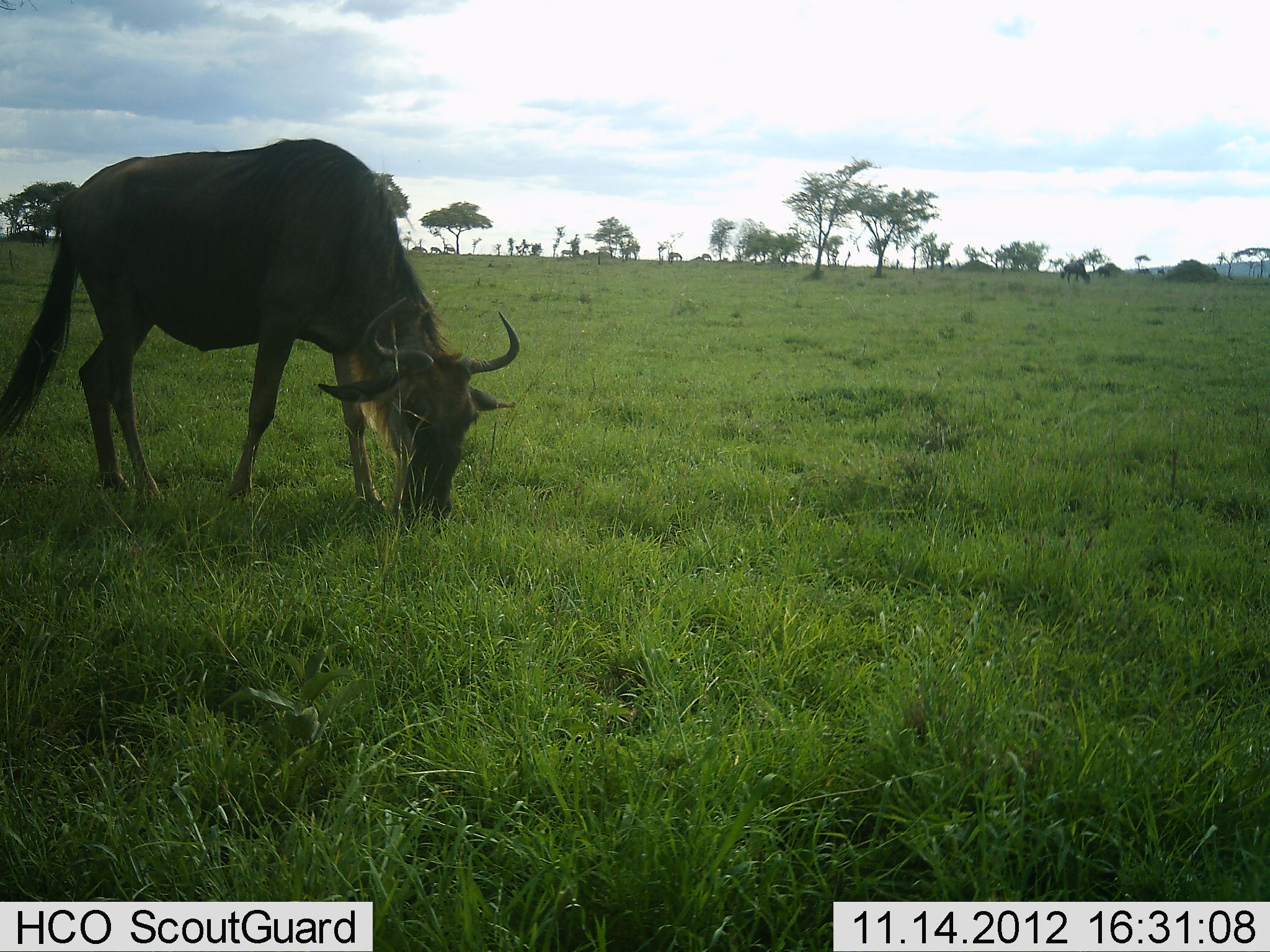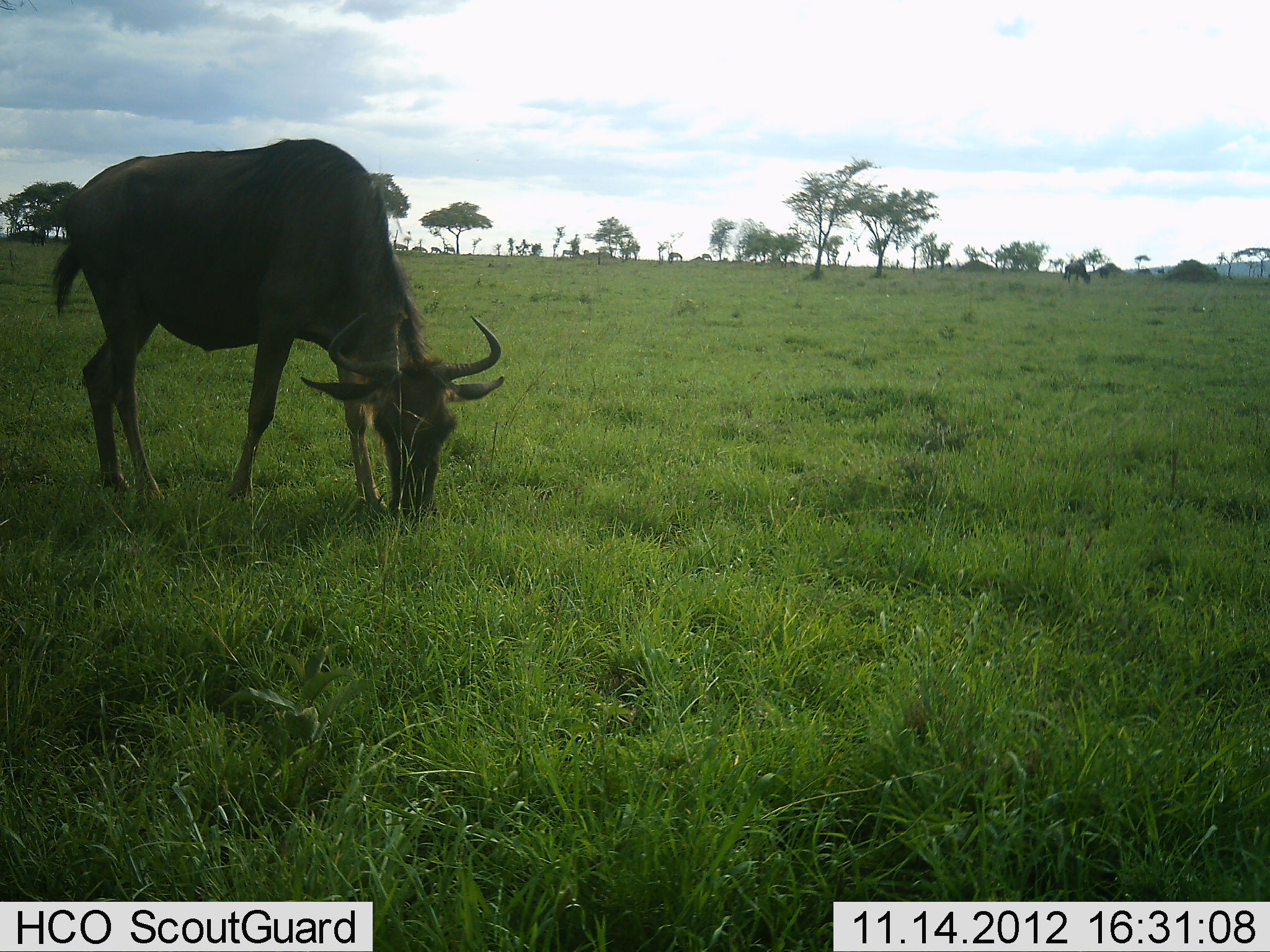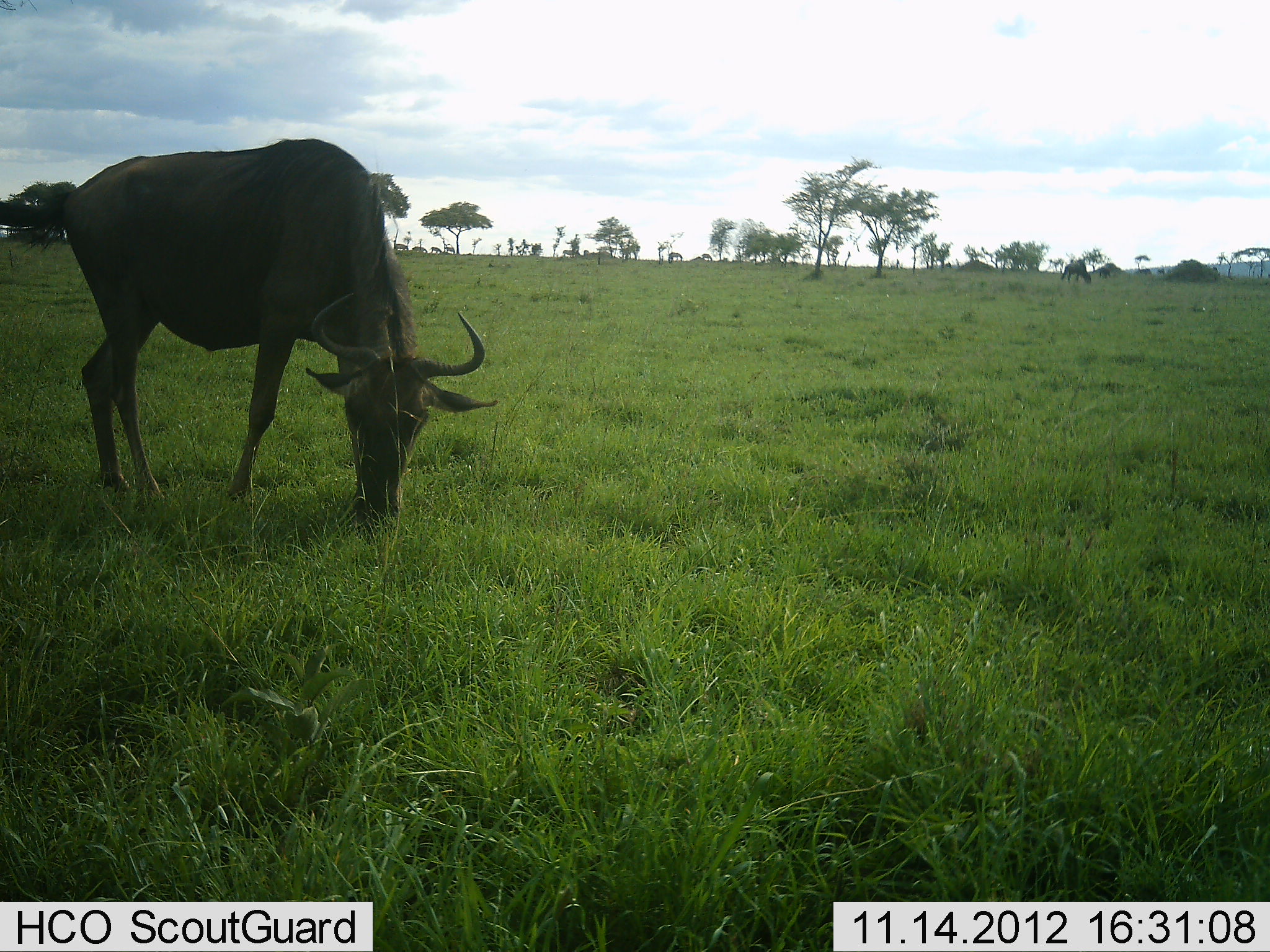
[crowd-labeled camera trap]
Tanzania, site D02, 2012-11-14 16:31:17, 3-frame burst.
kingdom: Animalia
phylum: Chordata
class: Mammalia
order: Artiodactyla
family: Bovidae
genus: Connochaetes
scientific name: Connochaetes taurinus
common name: blue wildebeest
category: wildebeest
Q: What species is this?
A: Wildebeest (blue wildebeest) (Connochaetes taurinus).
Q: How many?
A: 2.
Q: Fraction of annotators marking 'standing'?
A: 10%.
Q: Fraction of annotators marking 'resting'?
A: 0%.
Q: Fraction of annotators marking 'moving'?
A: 0%.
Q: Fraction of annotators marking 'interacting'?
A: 0%.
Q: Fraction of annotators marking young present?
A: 0%.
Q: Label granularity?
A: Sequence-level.